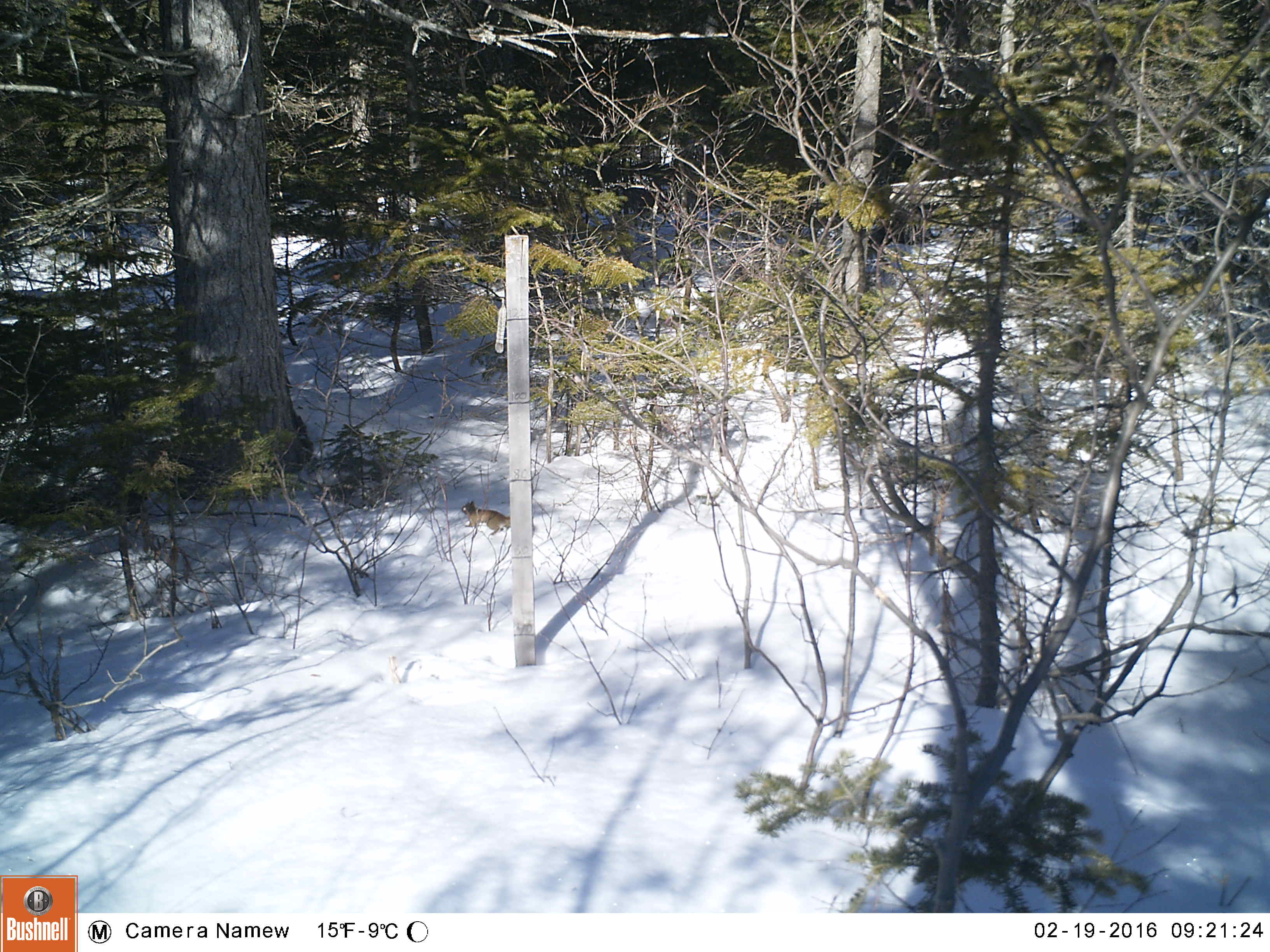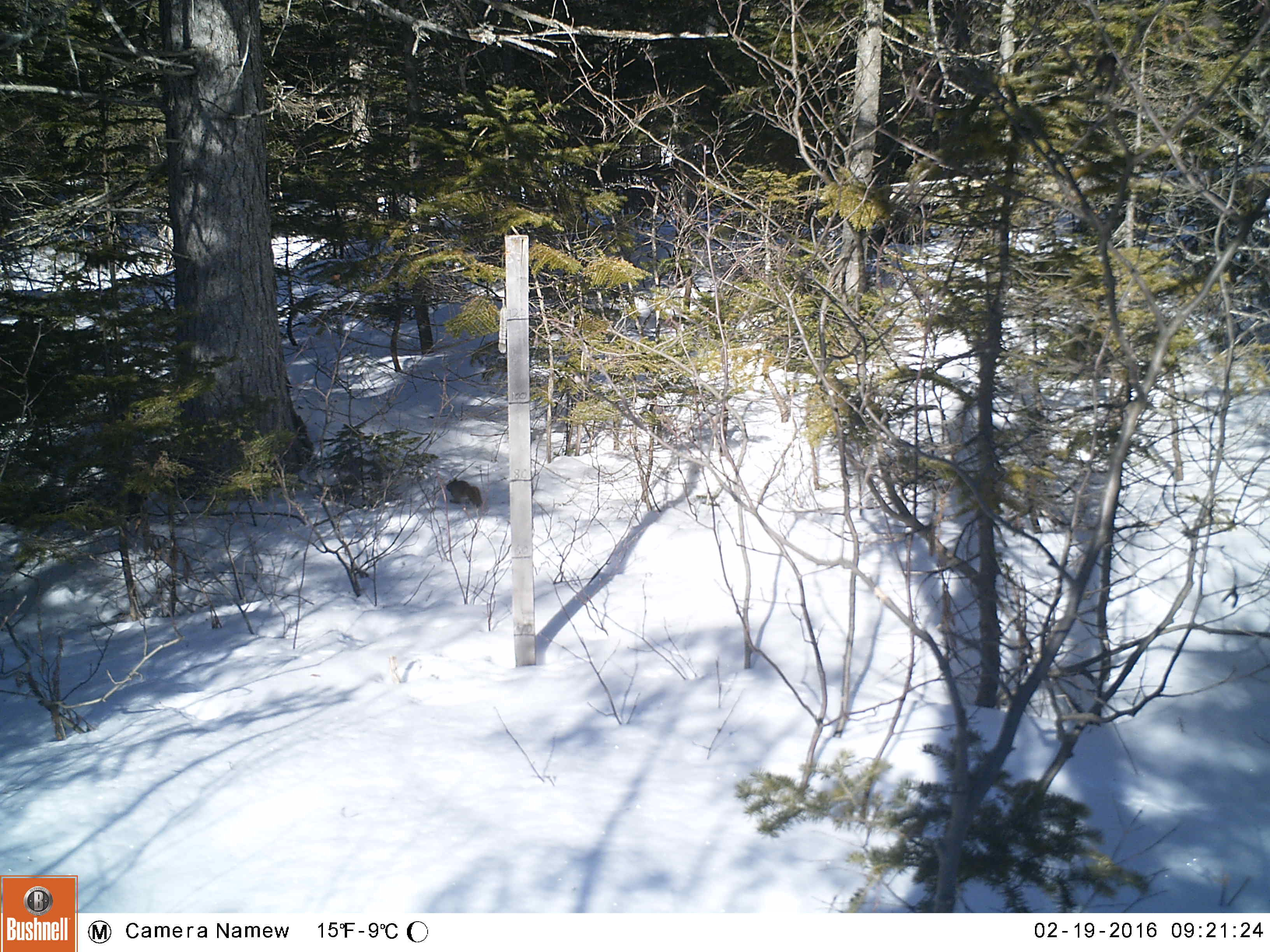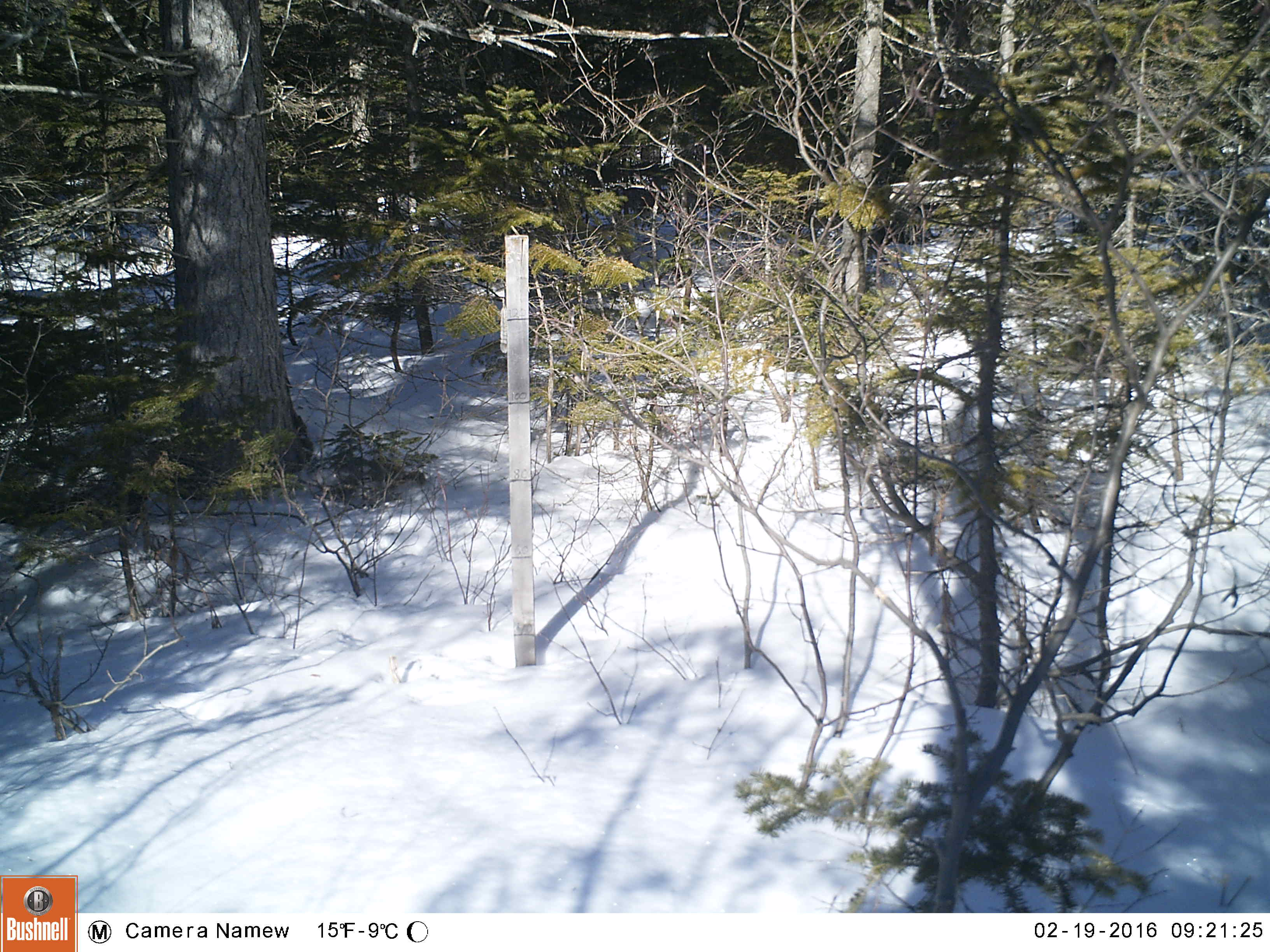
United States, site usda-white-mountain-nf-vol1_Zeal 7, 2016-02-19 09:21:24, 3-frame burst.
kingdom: Animalia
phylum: Chordata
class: Mammalia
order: Rodentia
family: Sciuridae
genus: Tamiasciurus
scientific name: Tamiasciurus hudsonicus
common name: red squirrel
Red squirrel (Tamiasciurus hudsonicus).